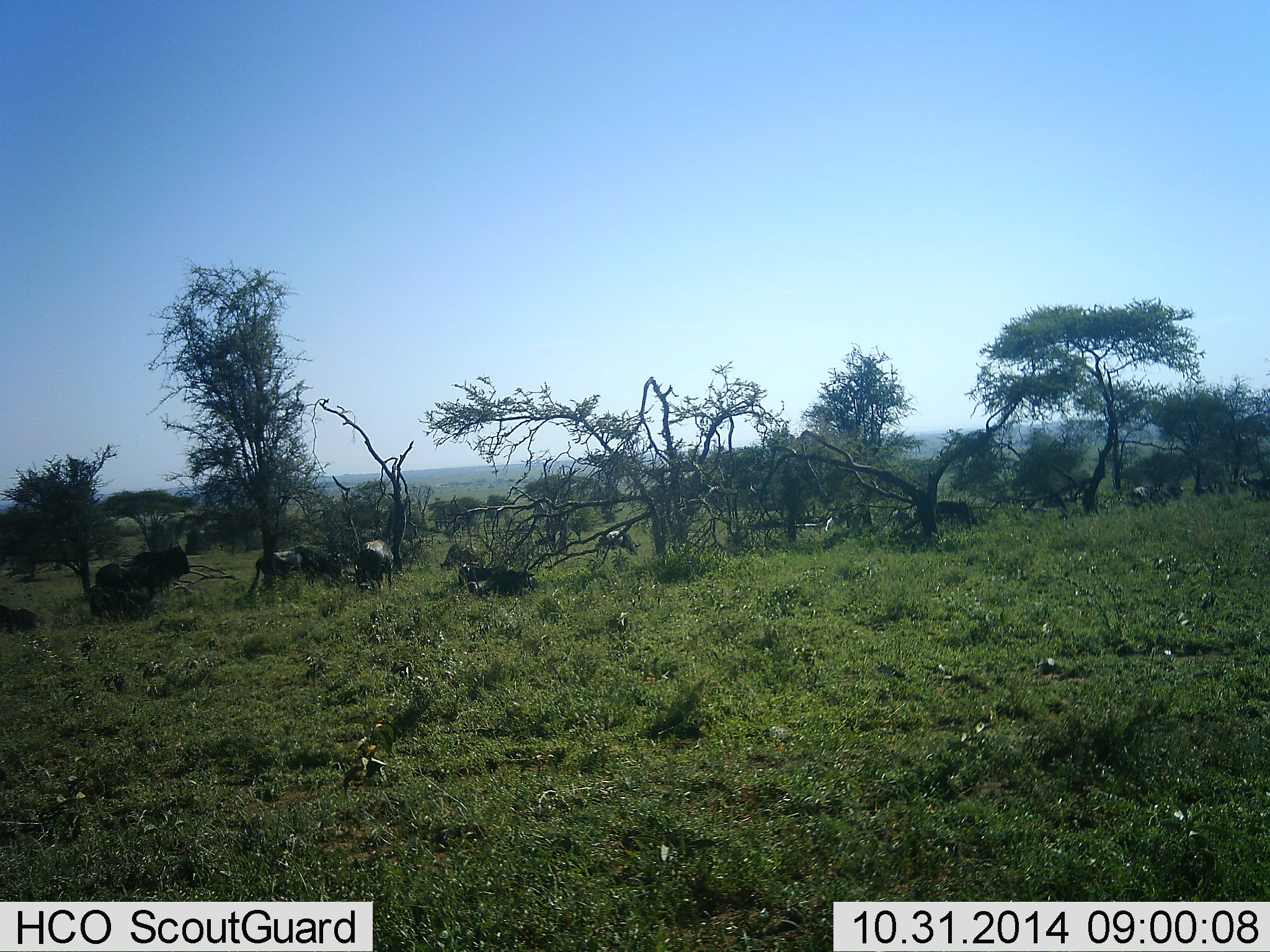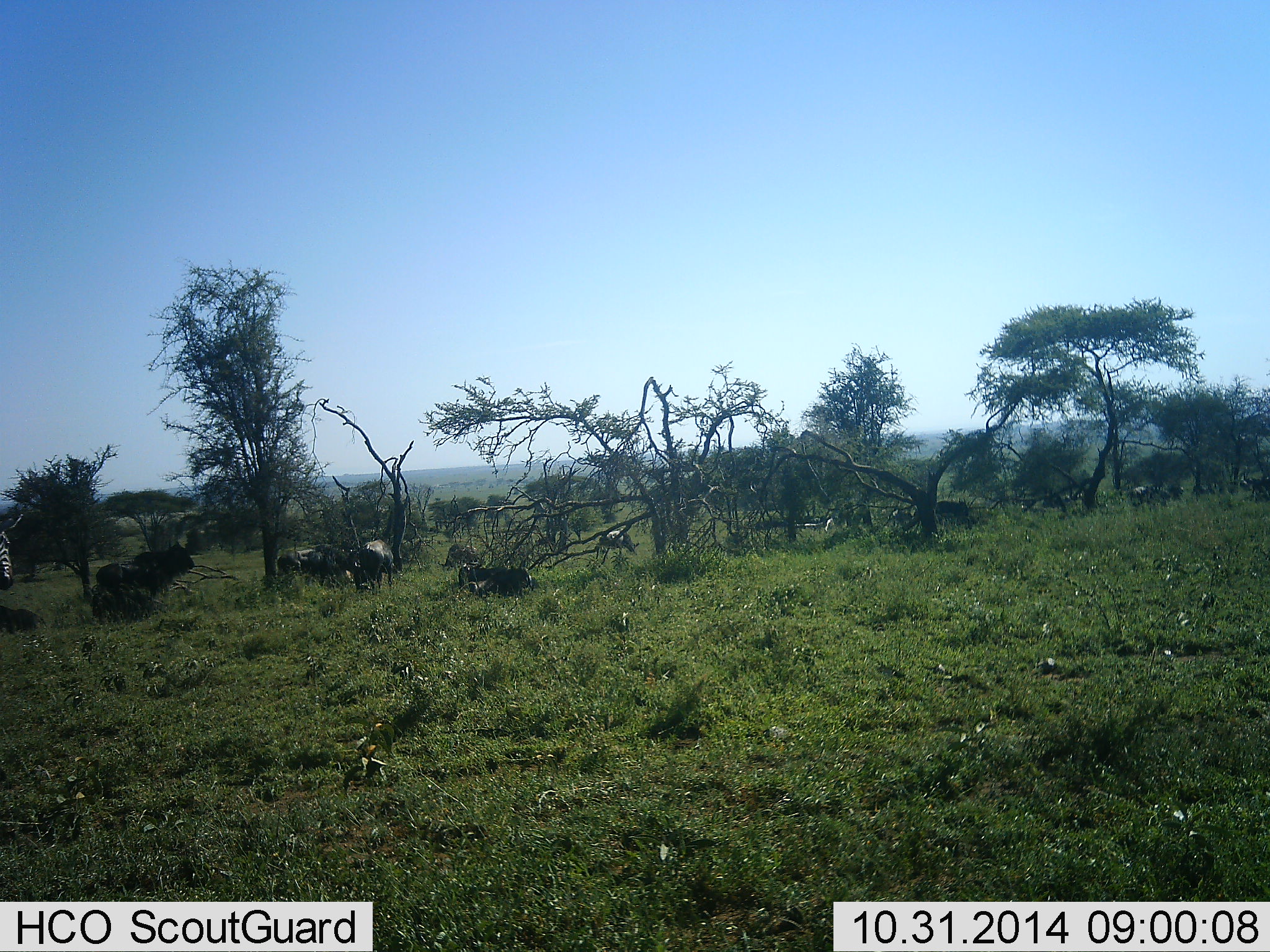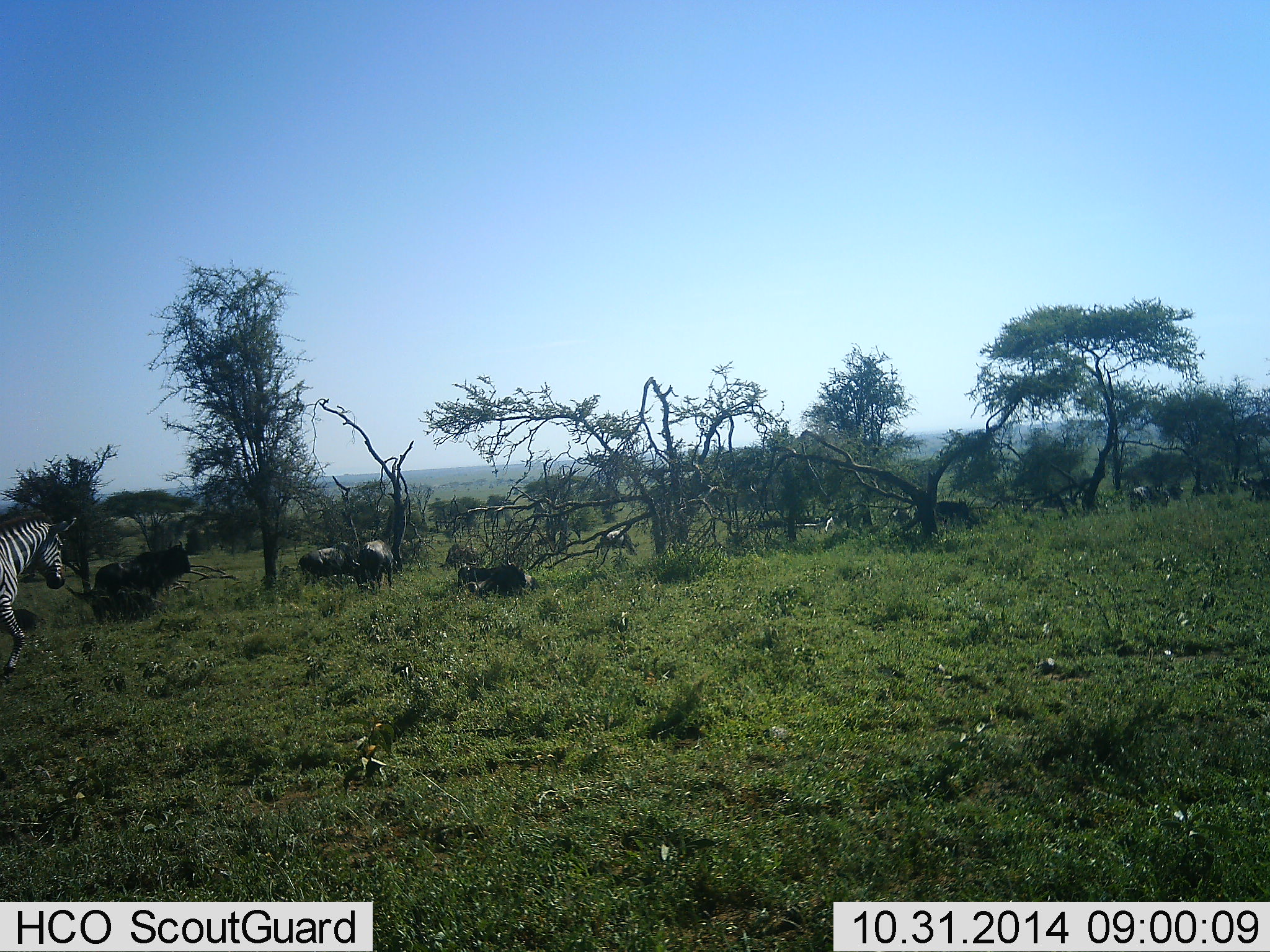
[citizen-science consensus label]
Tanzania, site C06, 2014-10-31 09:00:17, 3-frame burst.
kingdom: Animalia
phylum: Chordata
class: Mammalia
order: Artiodactyla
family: Bovidae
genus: Connochaetes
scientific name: Connochaetes taurinus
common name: blue wildebeest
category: wildebeest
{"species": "wildebeest (blue wildebeest) (Connochaetes taurinus)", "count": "11-50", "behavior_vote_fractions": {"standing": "70%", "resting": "80%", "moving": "40%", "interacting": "0%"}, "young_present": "0%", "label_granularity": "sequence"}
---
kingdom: Animalia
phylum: Chordata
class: Mammalia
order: Perissodactyla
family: Equidae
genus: Equus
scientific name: Equus quagga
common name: plains zebra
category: zebra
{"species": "zebra (plains zebra) (Equus quagga)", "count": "1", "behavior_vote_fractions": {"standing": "25%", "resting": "0%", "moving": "83%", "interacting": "0%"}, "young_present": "0%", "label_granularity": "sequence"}